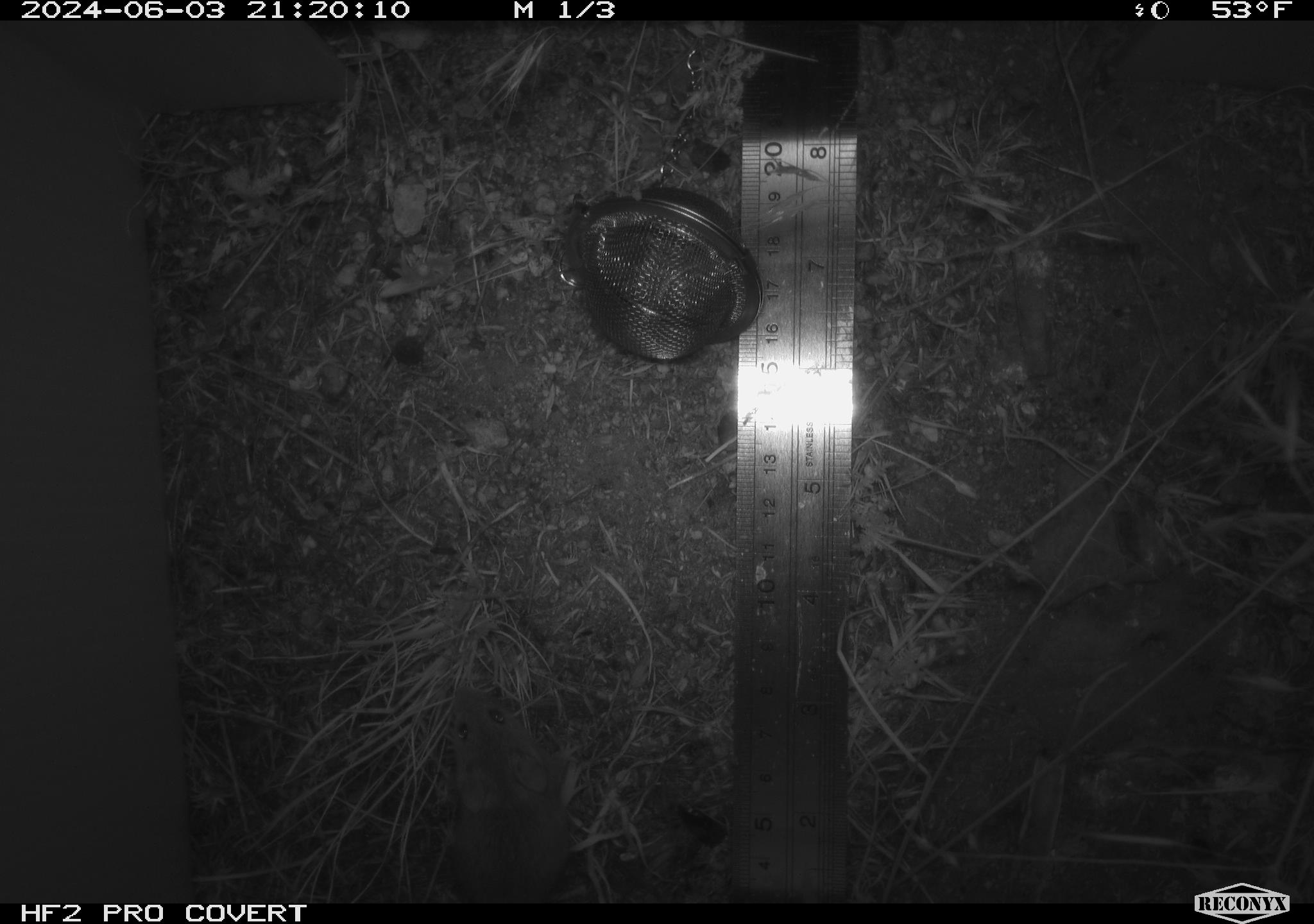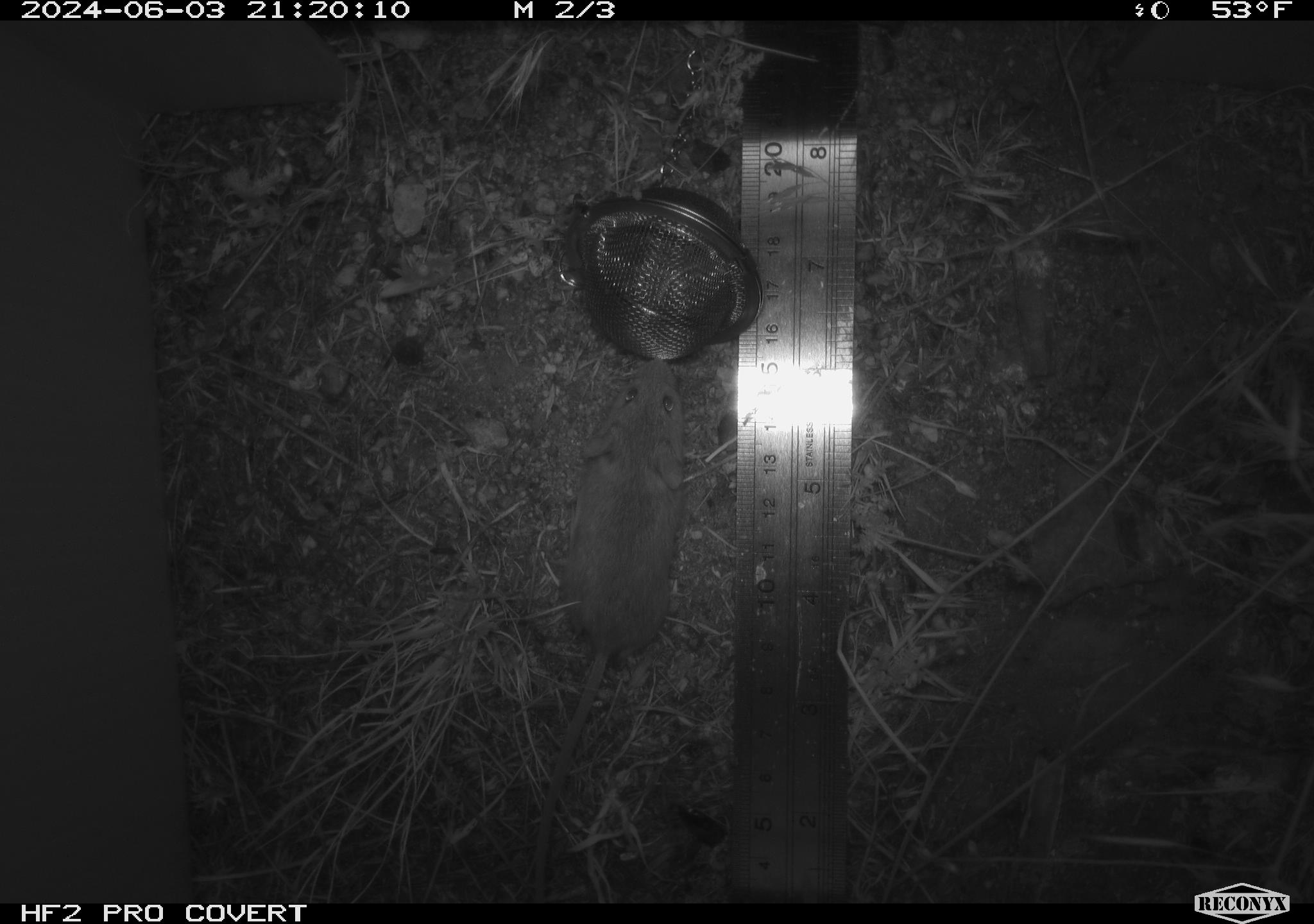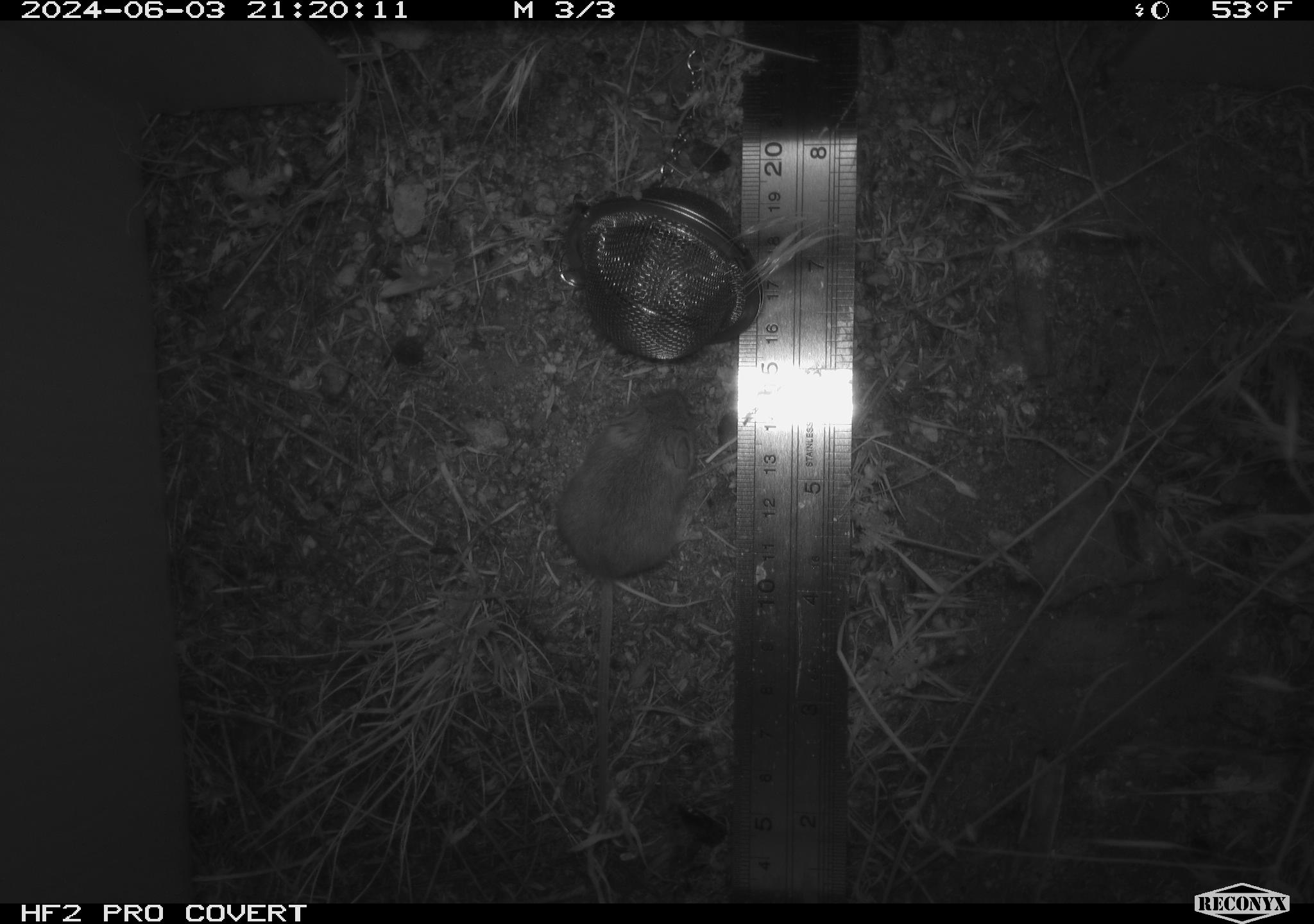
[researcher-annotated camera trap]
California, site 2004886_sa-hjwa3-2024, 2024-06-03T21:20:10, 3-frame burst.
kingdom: Animalia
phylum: Chordata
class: Mammalia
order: Rodentia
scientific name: Rodentia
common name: rodent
Rodent (Rodentia).